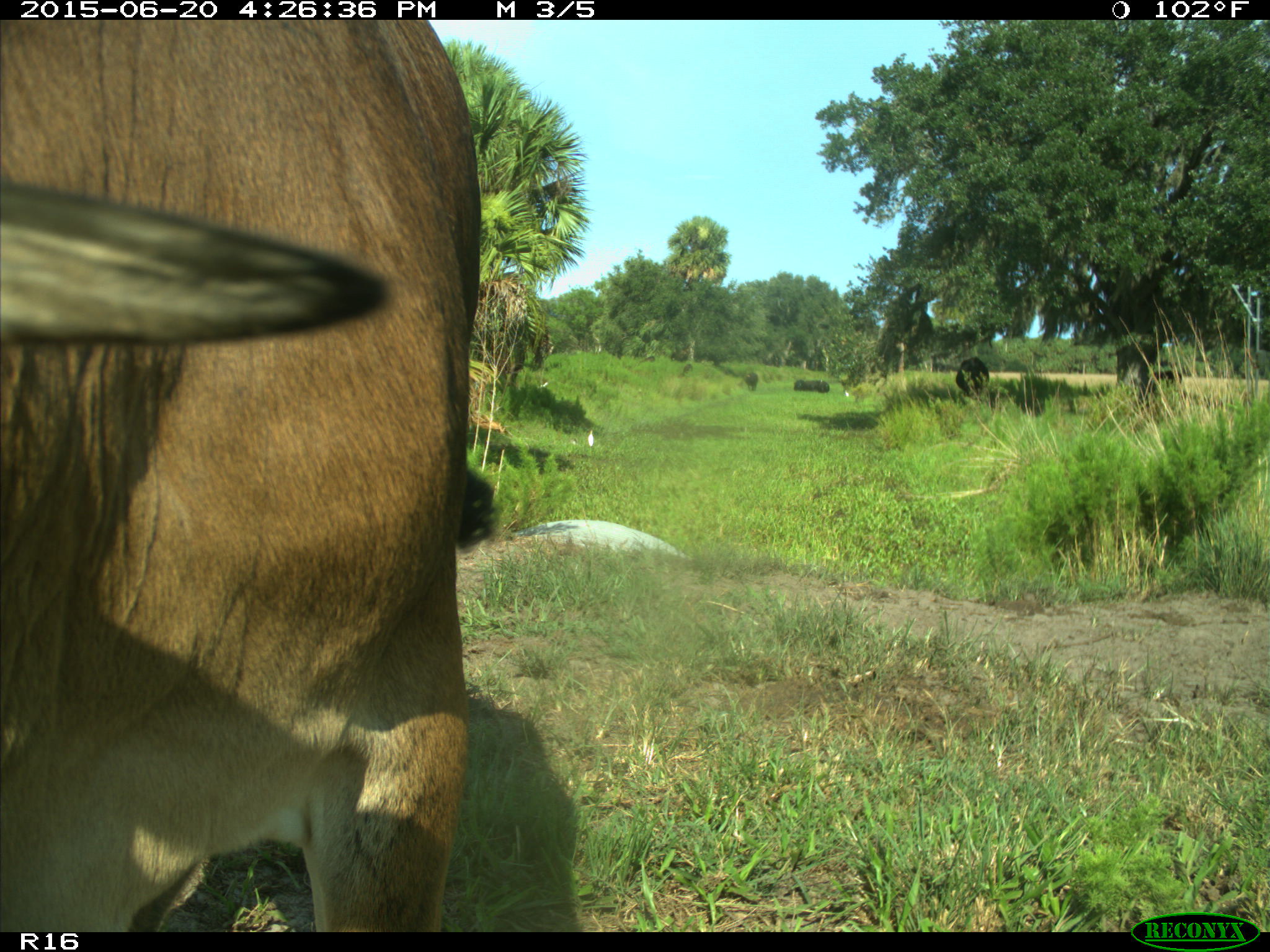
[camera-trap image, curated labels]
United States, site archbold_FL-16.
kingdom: Animalia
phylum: Chordata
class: Mammalia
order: Artiodactyla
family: Bovidae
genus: Bos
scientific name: Bos taurus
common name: domestic cow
Bos taurus (domestic cow).